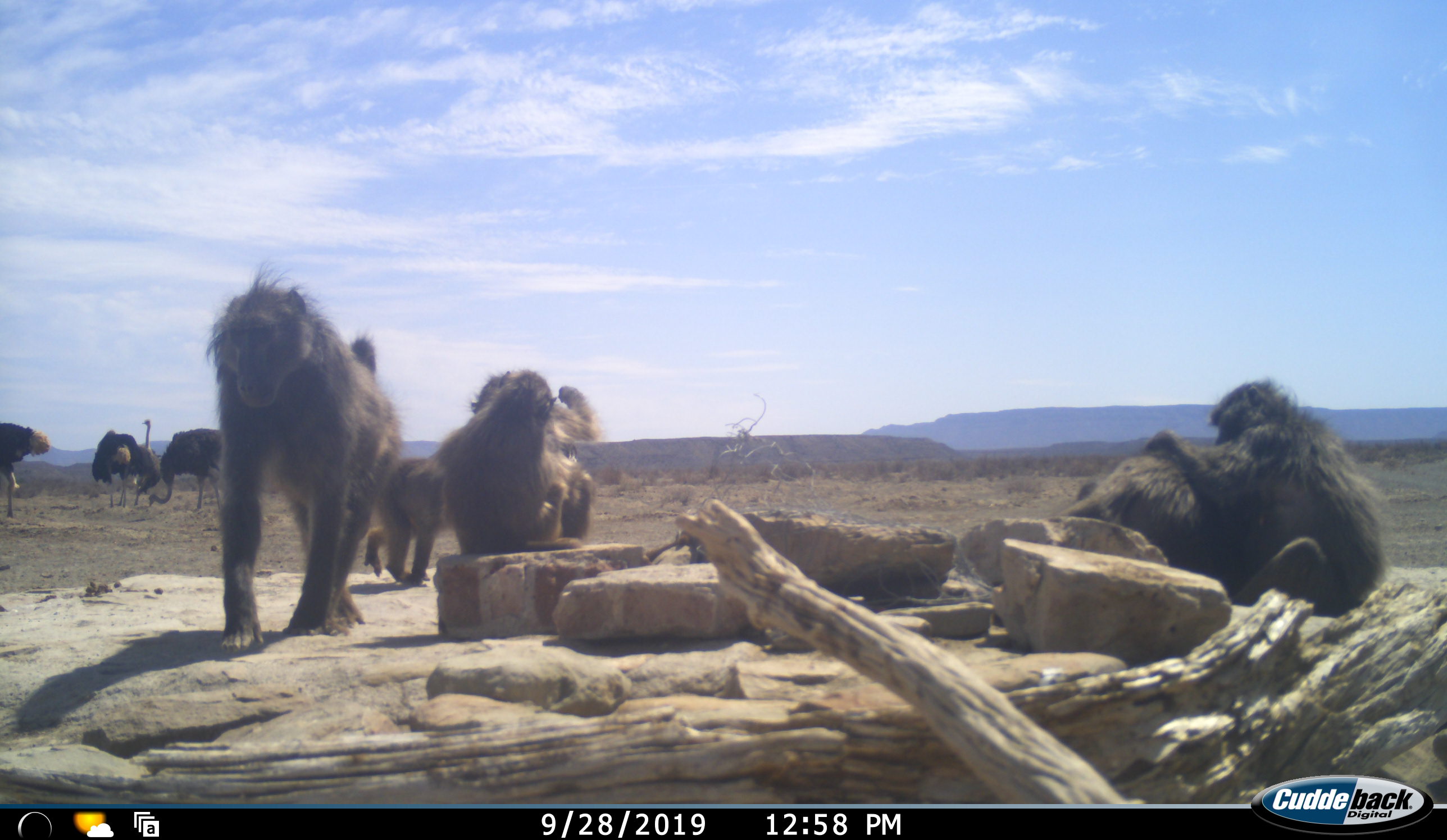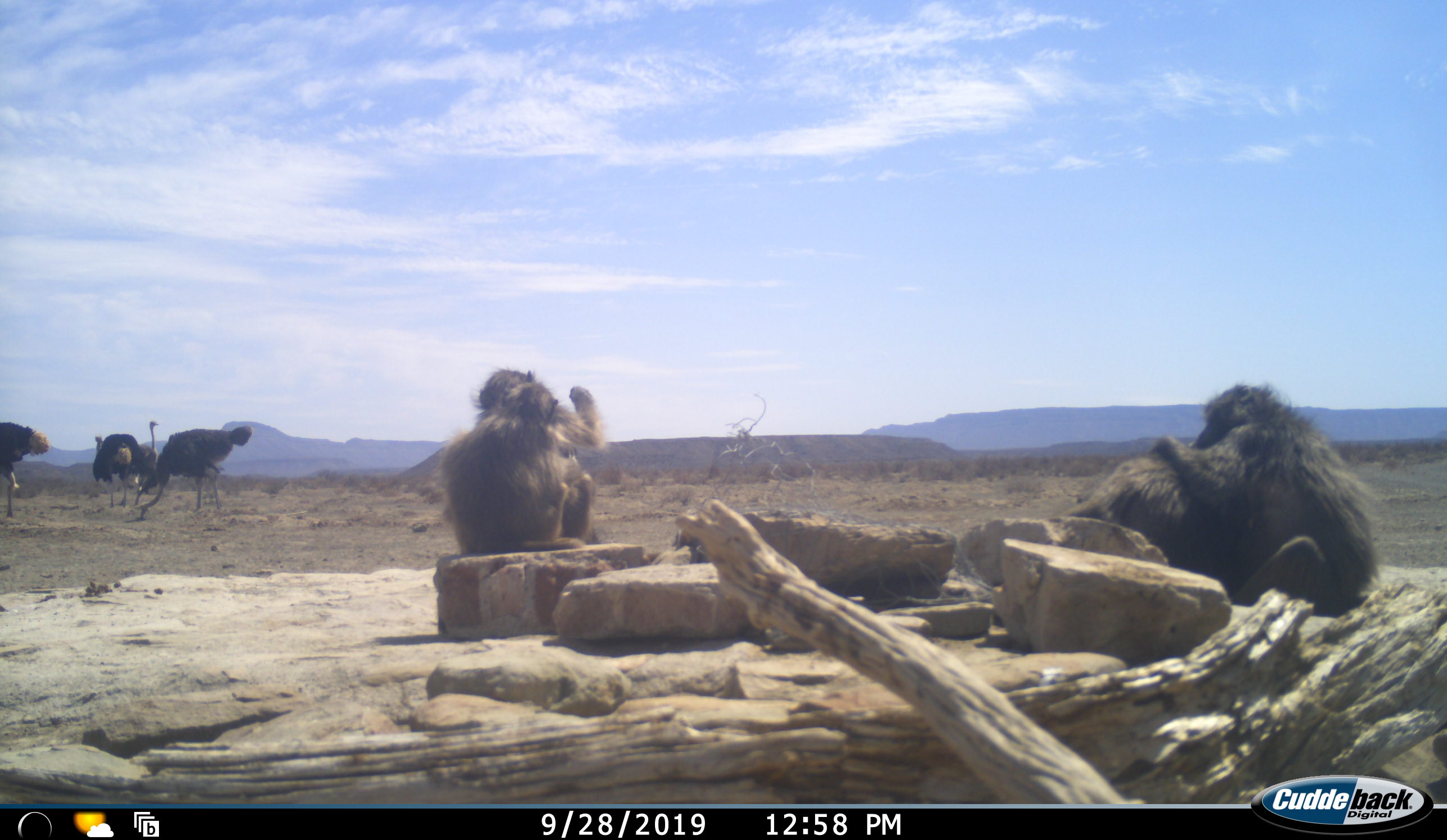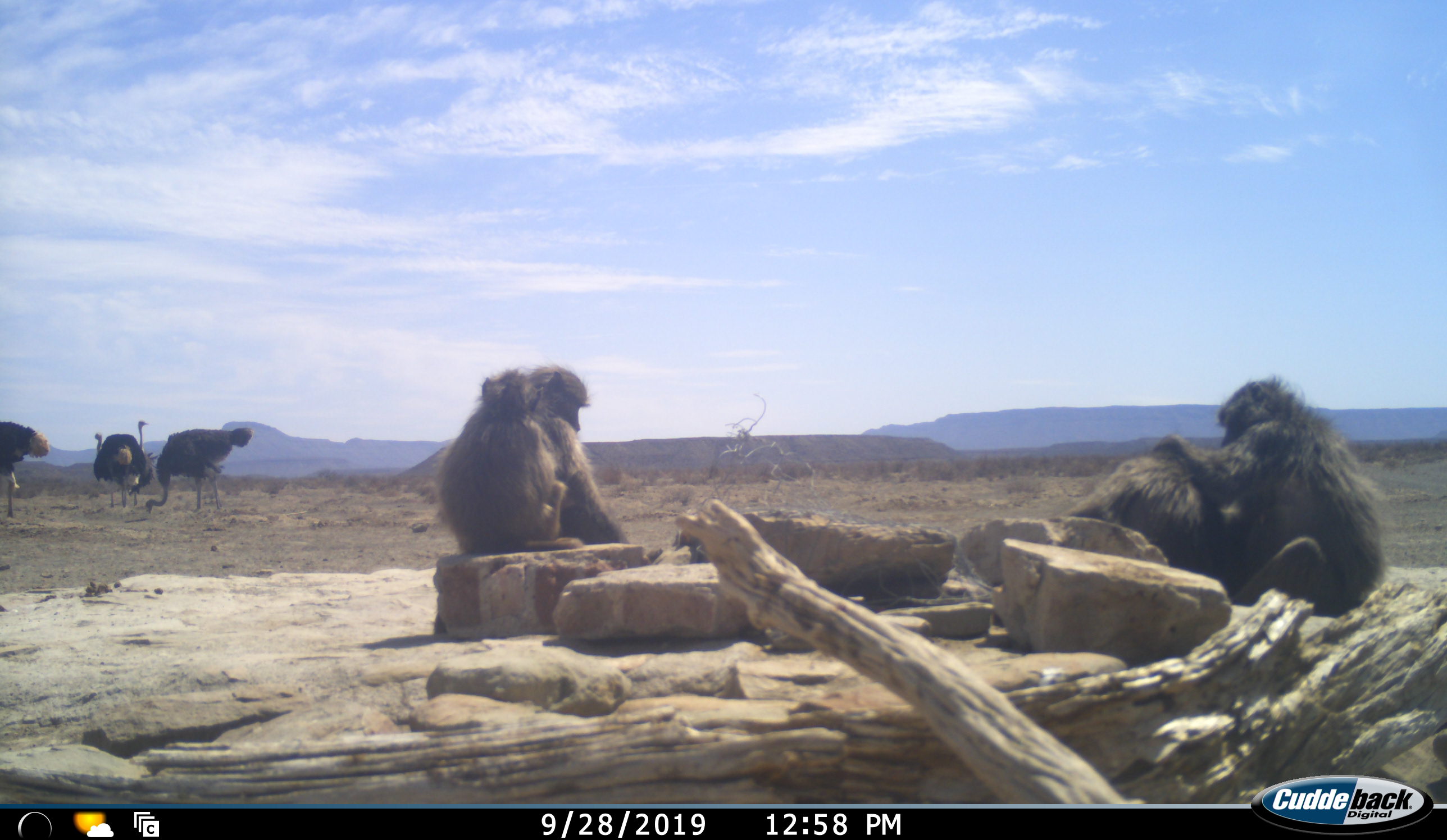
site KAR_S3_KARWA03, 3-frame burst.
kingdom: Animalia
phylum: Chordata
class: Mammalia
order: Primates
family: Cercopithecidae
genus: Papio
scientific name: Papio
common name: baboon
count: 5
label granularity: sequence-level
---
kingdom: Animalia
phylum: Chordata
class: Aves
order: Struthioniformes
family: Struthionidae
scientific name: Struthionidae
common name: ostrich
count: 4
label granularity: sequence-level